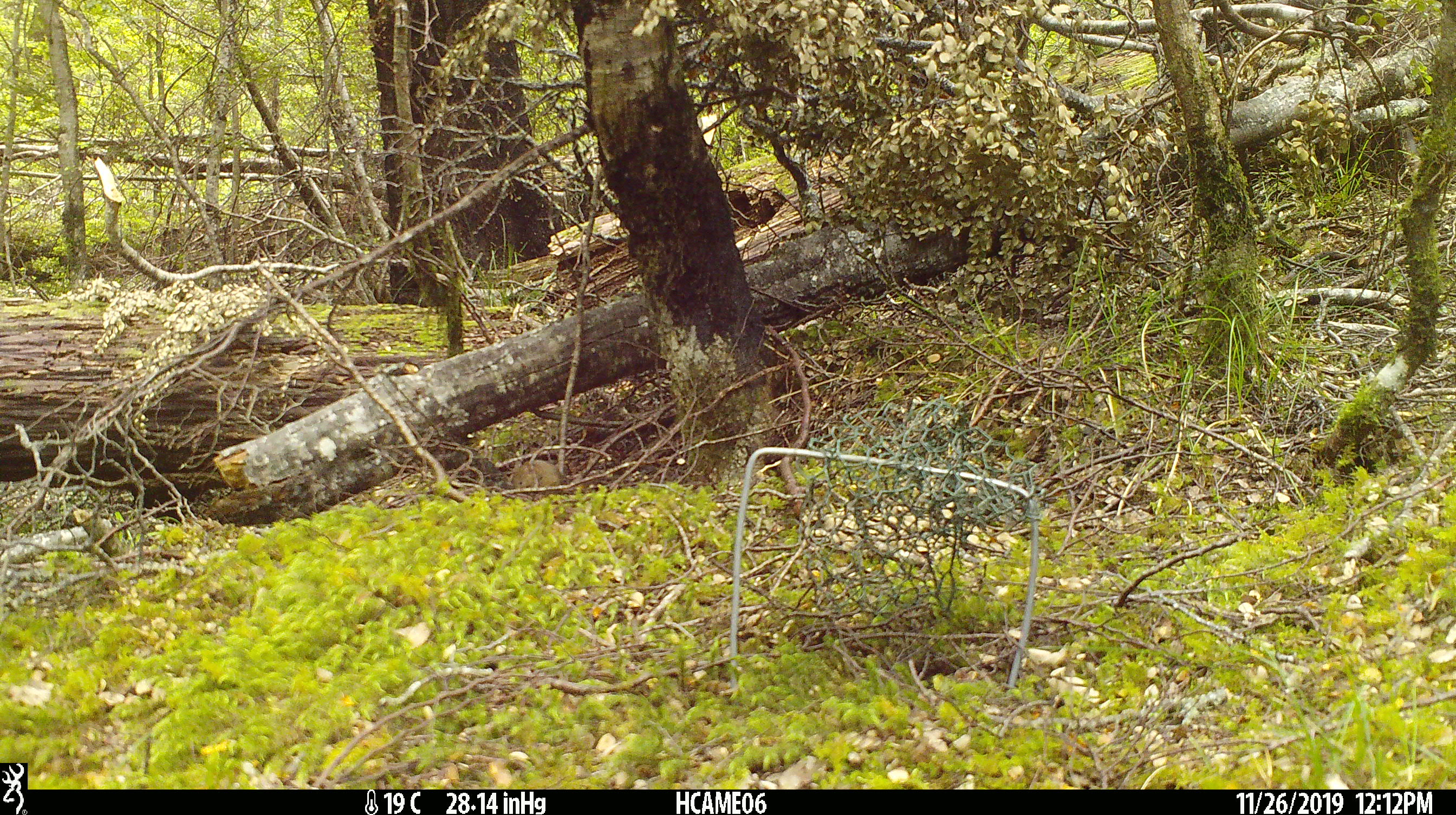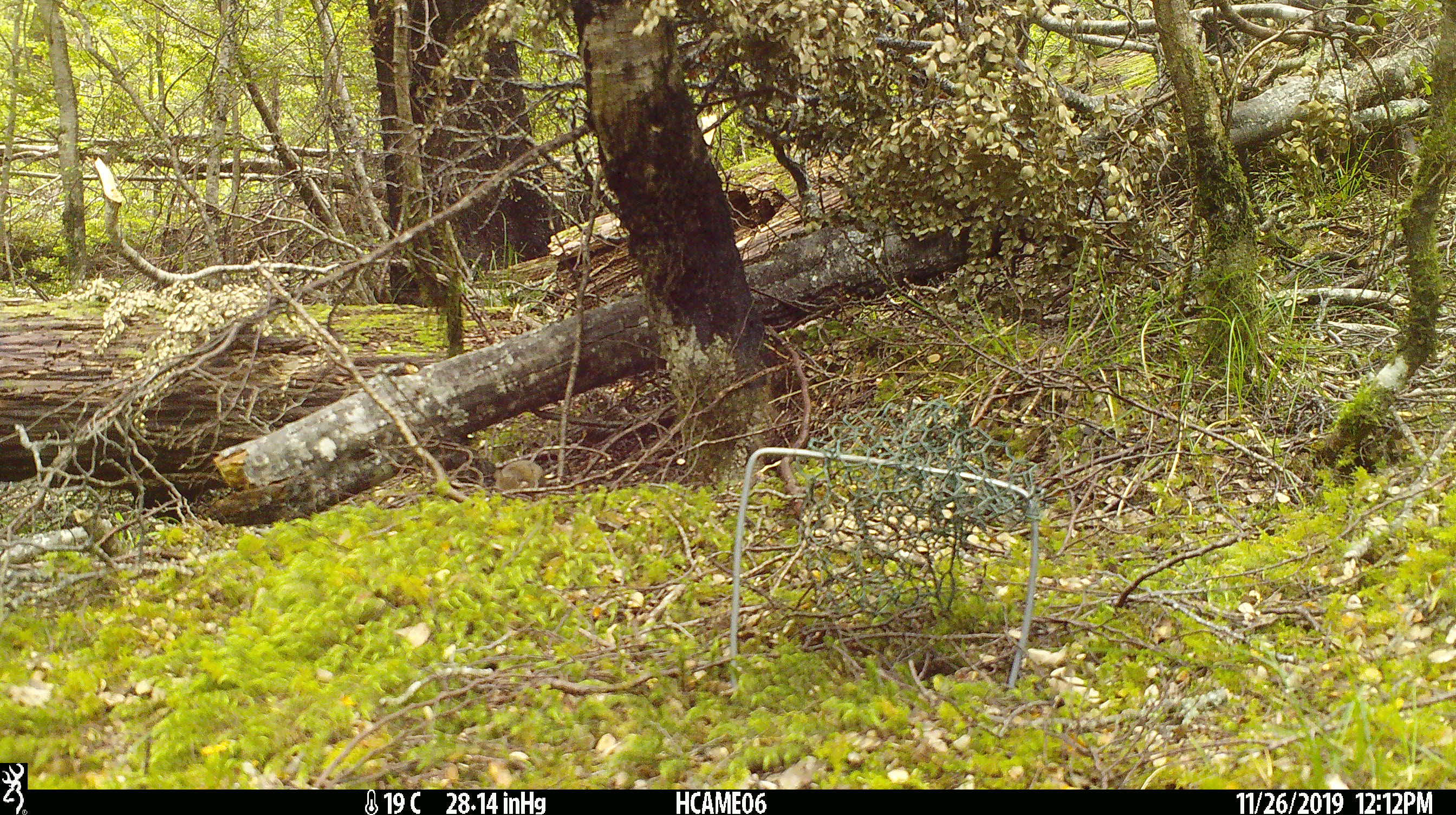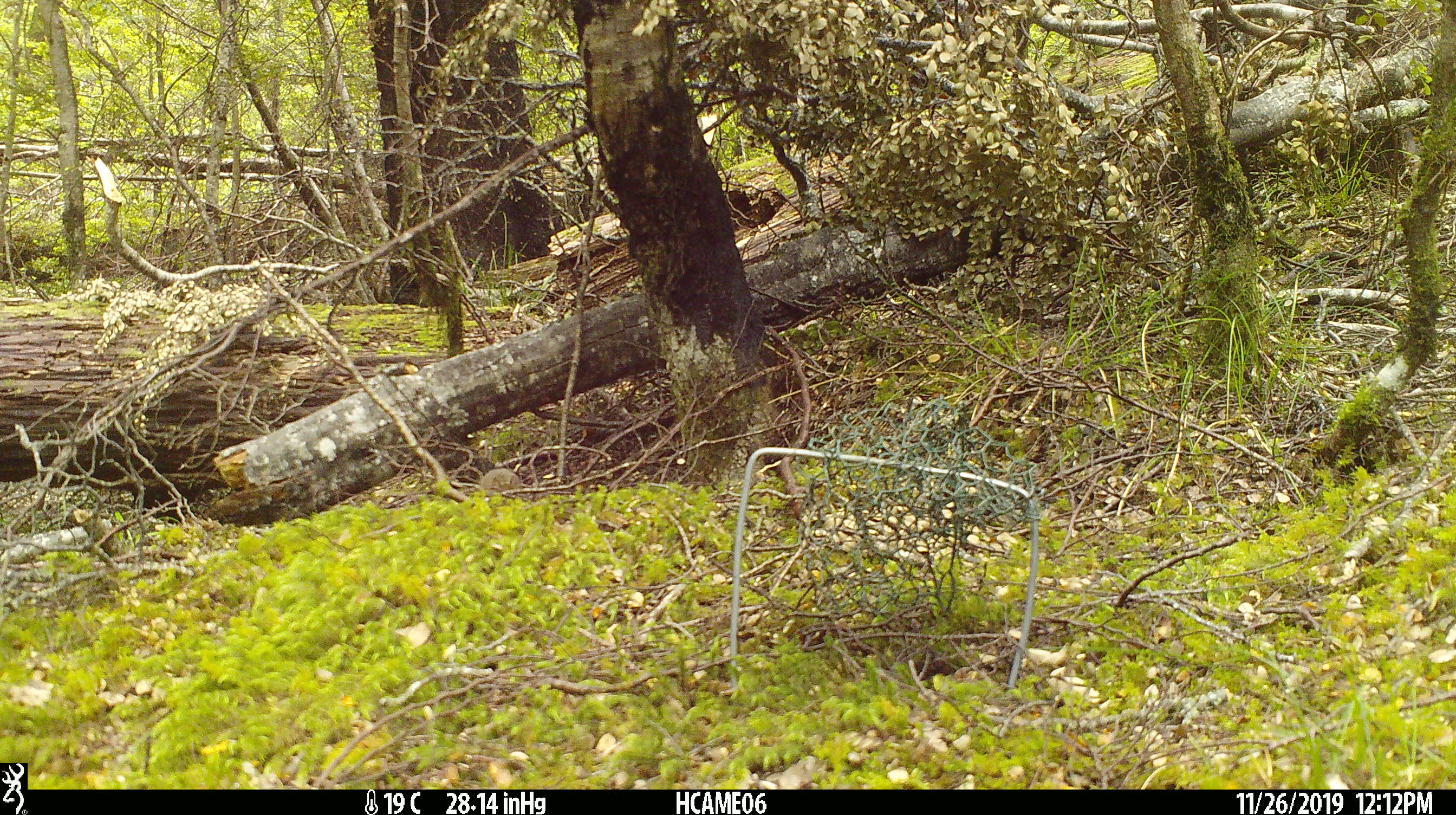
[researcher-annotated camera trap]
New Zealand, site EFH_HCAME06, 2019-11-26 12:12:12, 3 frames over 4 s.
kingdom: Animalia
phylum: Chordata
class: Mammalia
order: Rodentia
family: Muridae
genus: Mus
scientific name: Mus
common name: mouse